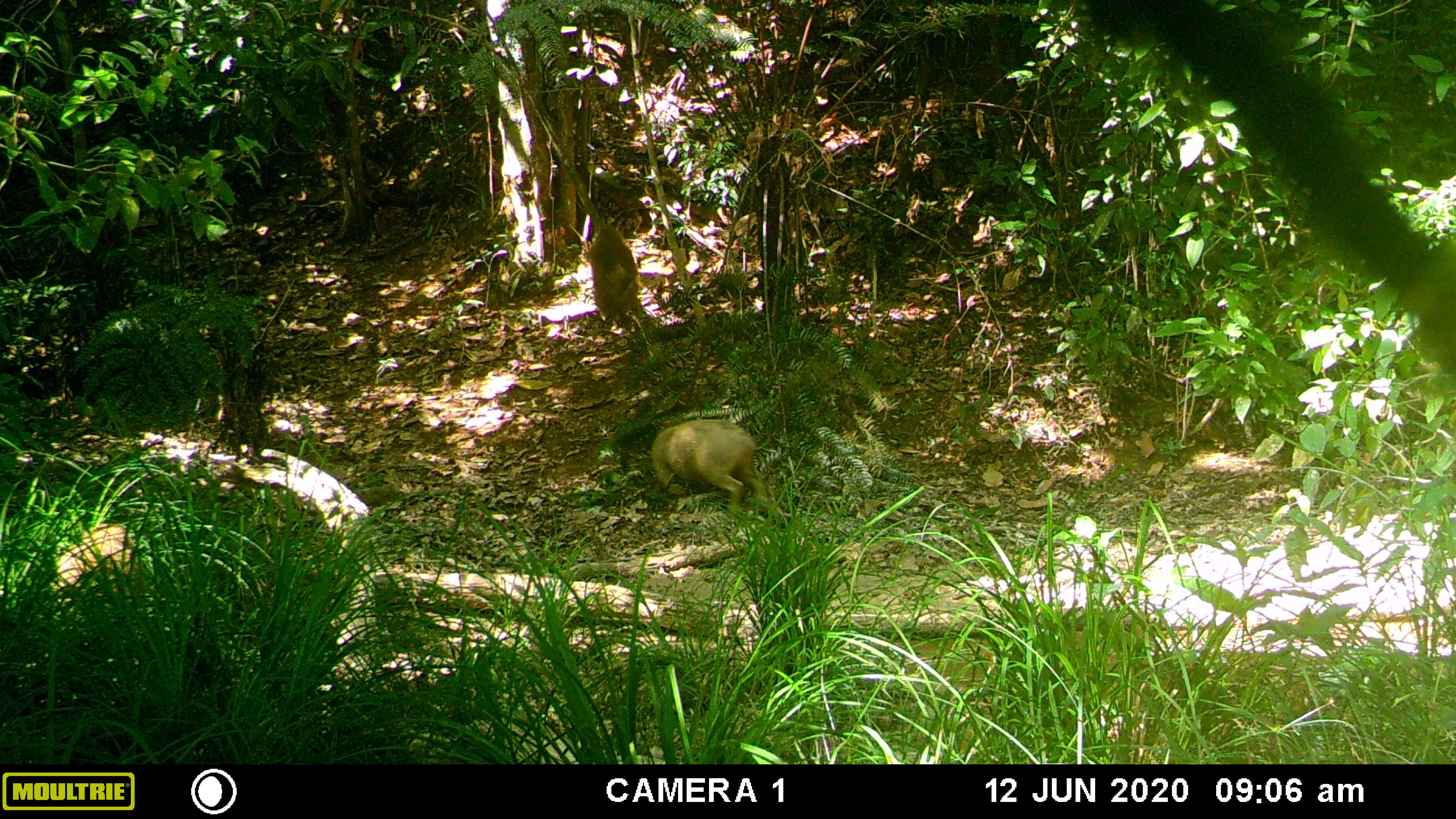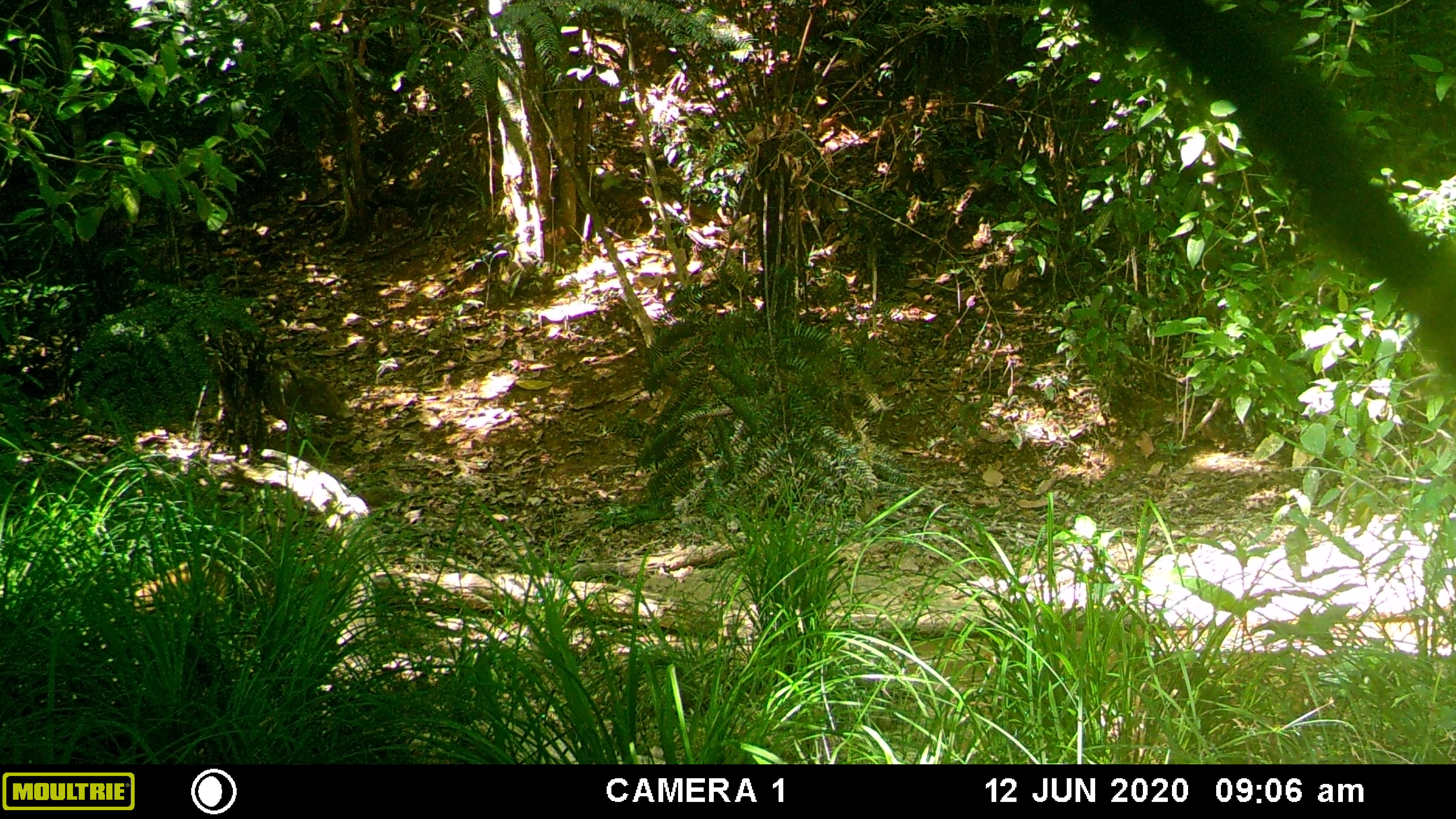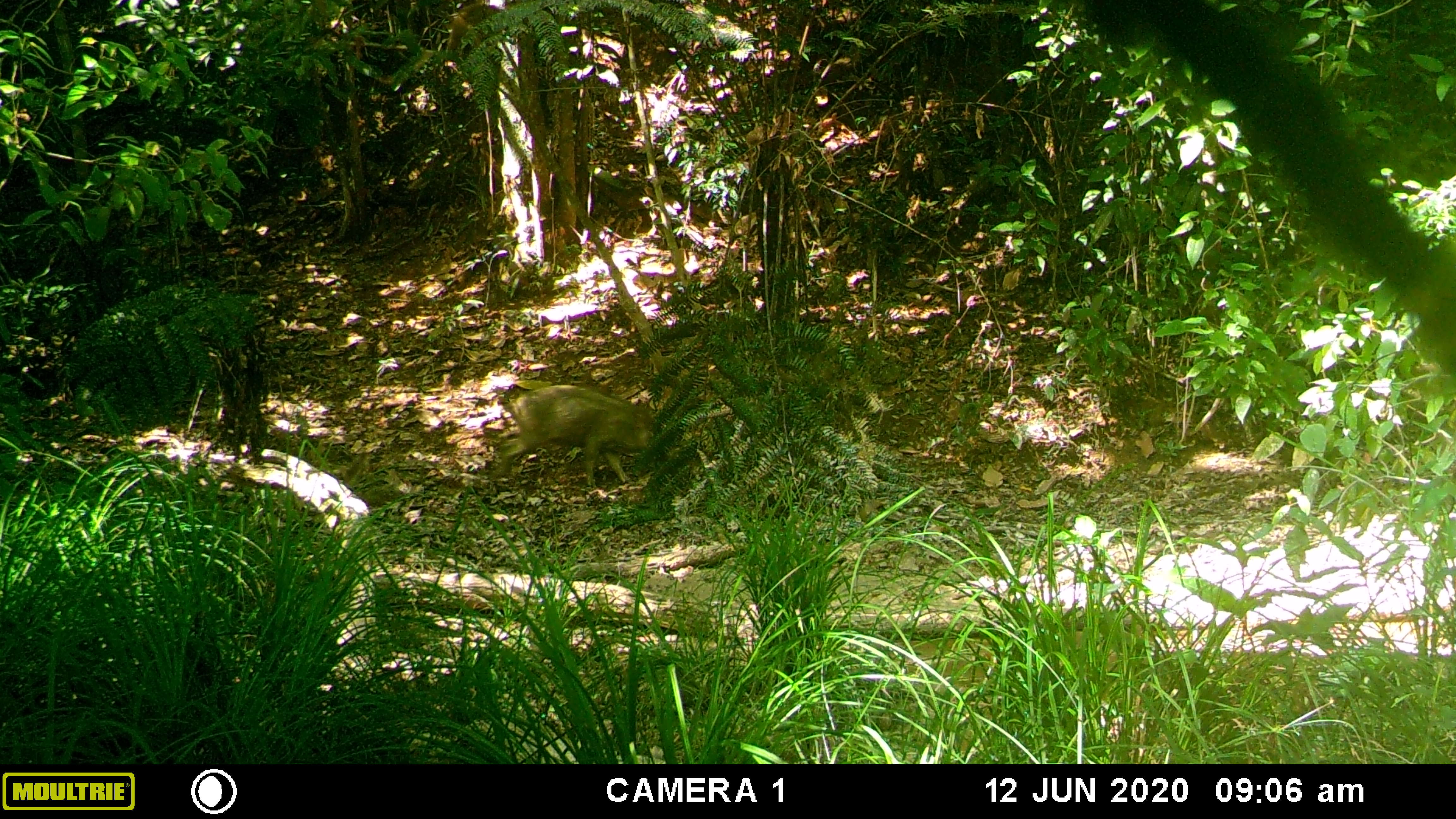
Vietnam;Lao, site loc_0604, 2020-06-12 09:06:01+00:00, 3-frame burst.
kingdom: Animalia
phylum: Chordata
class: Mammalia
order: Artiodactyla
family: Suidae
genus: Sus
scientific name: Sus scrofa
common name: eurasian wild pig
Eurasian wild pig (Sus scrofa). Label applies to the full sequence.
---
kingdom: Animalia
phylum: Chordata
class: Mammalia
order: Primates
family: Cercopithecidae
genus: Macaca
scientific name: Macaca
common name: macaques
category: assam or rhesus macaque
Assam or rhesus macaque (macaques) (Macaca). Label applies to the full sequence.